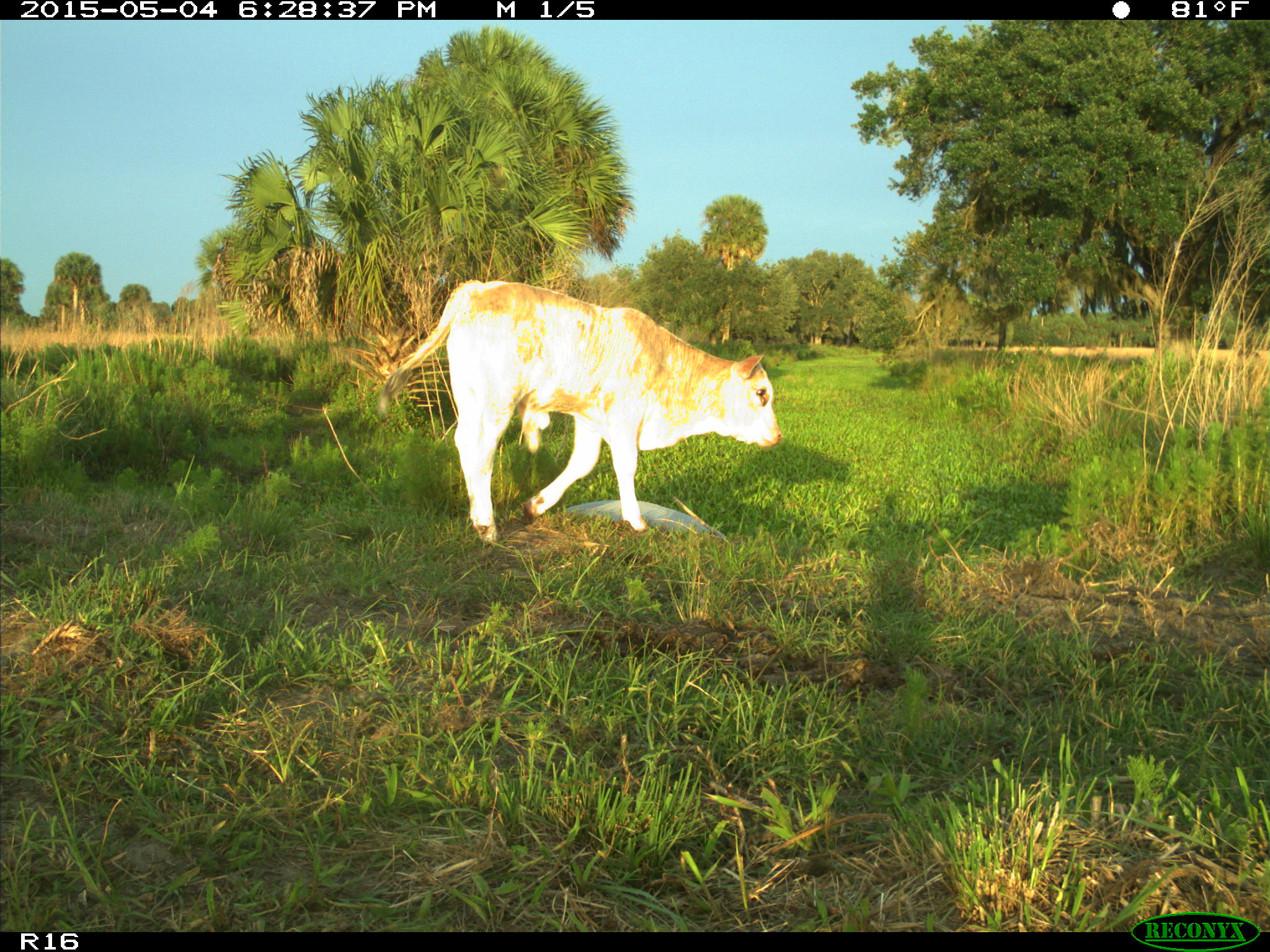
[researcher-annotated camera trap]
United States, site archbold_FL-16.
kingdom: Animalia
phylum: Chordata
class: Mammalia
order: Artiodactyla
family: Bovidae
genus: Bos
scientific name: Bos taurus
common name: domestic cow